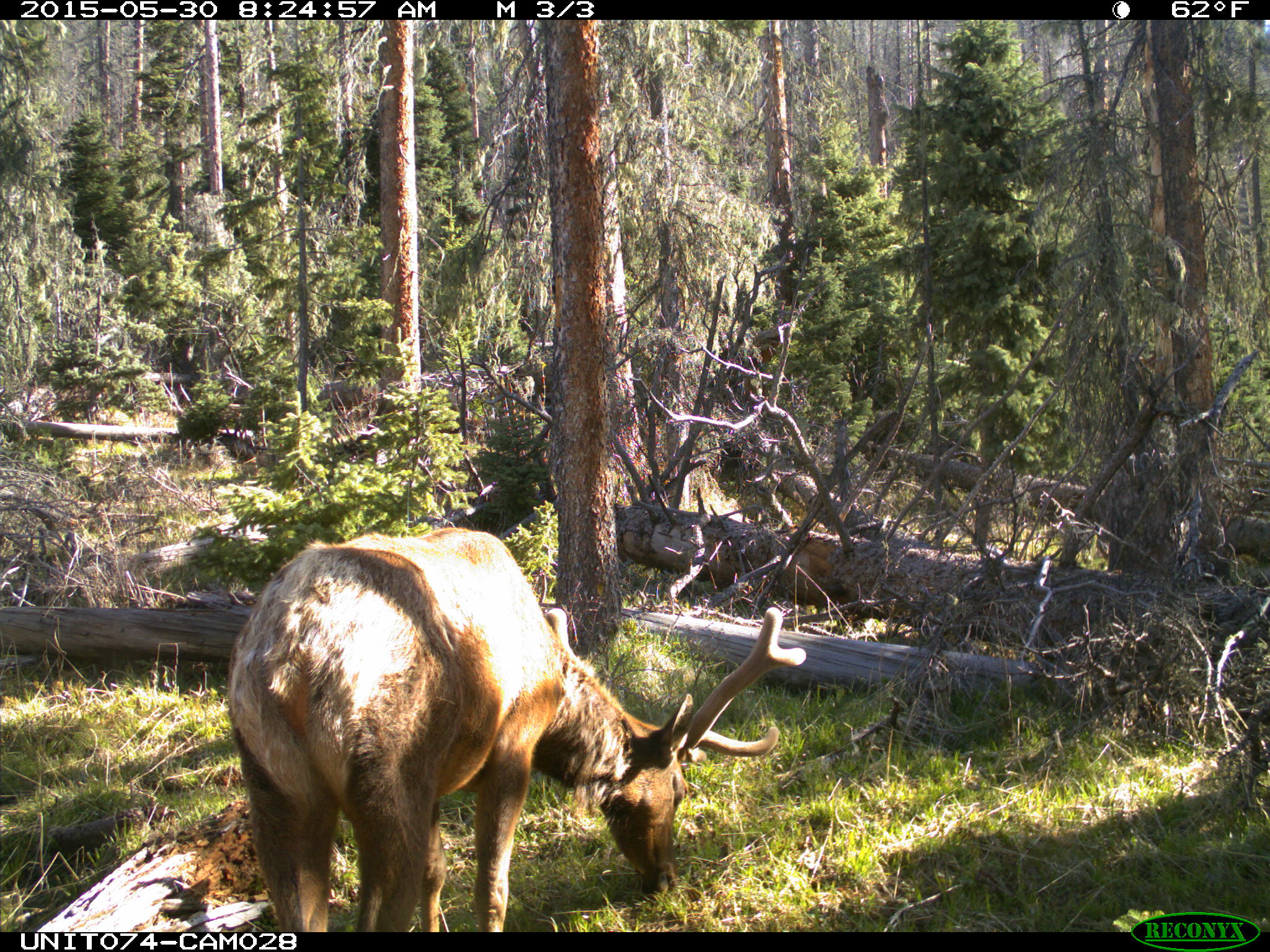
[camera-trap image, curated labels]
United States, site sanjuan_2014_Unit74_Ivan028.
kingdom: Animalia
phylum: Chordata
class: Mammalia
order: Artiodactyla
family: Cervidae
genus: Cervus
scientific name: Cervus elaphus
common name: red deer